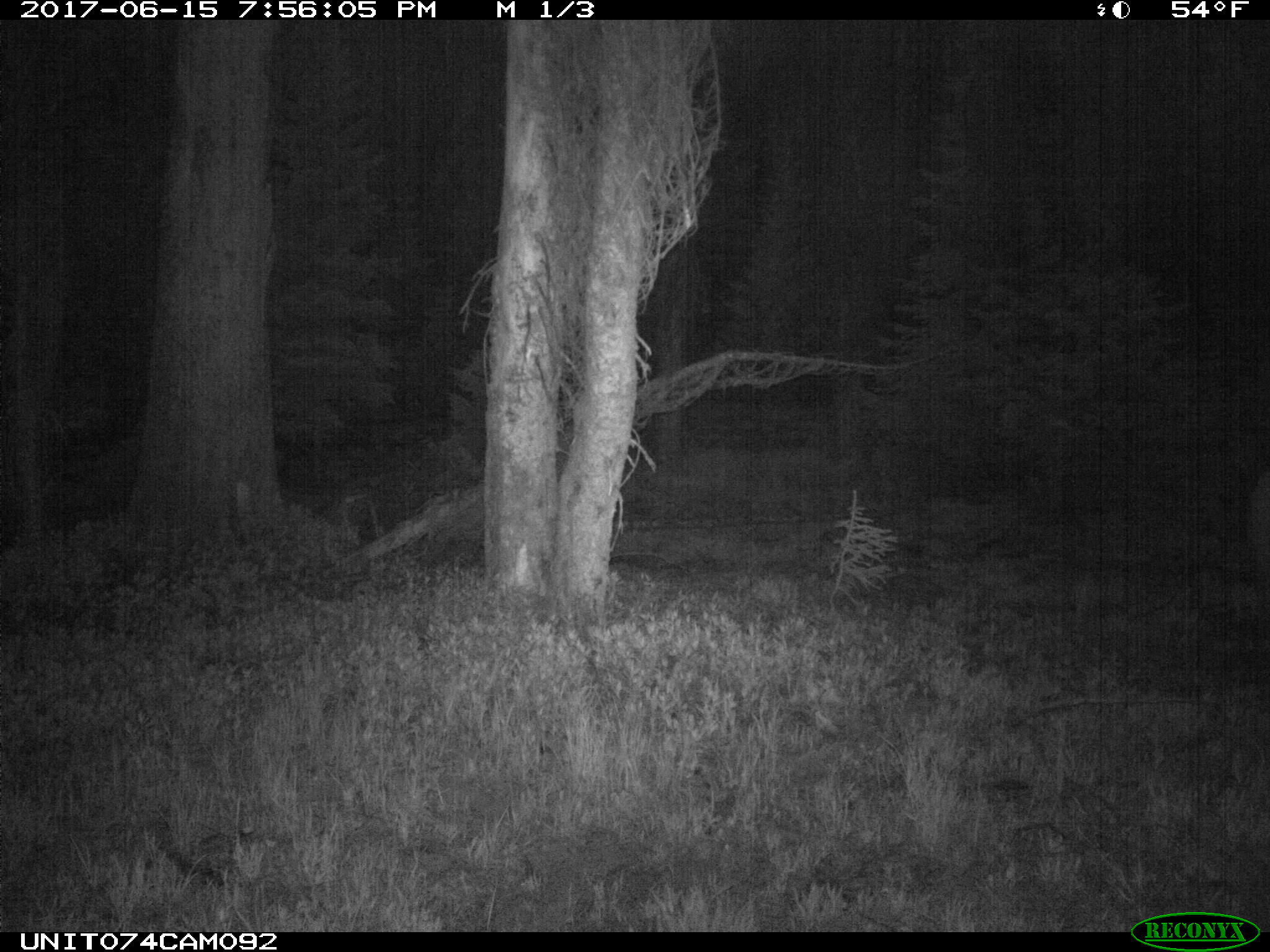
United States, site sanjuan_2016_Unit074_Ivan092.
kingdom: Animalia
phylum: Chordata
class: Mammalia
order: Artiodactyla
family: Cervidae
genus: Cervus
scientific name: Cervus elaphus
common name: red deer